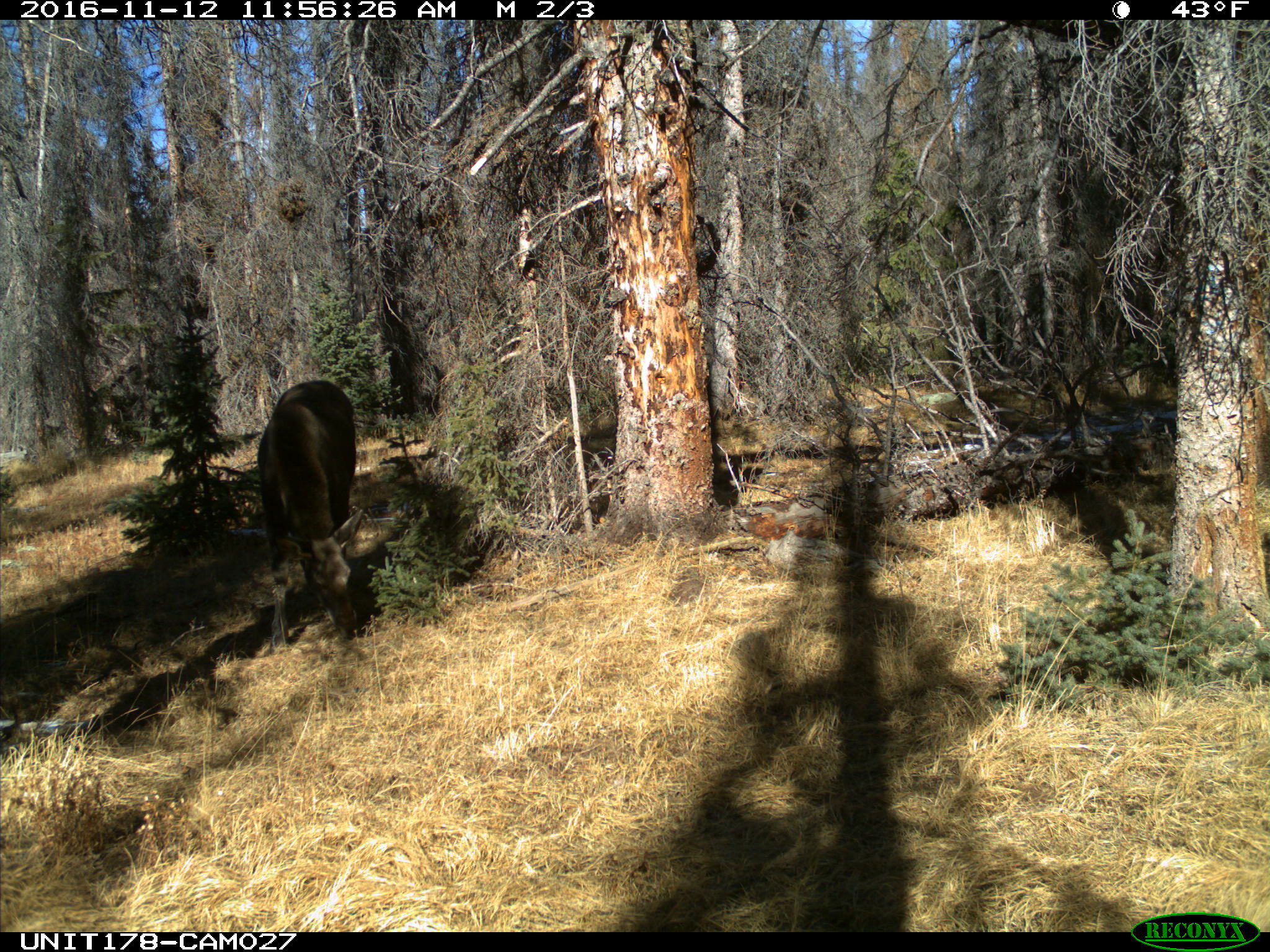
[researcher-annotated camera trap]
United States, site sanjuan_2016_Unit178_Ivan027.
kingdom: Animalia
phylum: Chordata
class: Mammalia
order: Artiodactyla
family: Cervidae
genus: Alces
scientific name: Alces alces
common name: moose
Alces alces (moose).